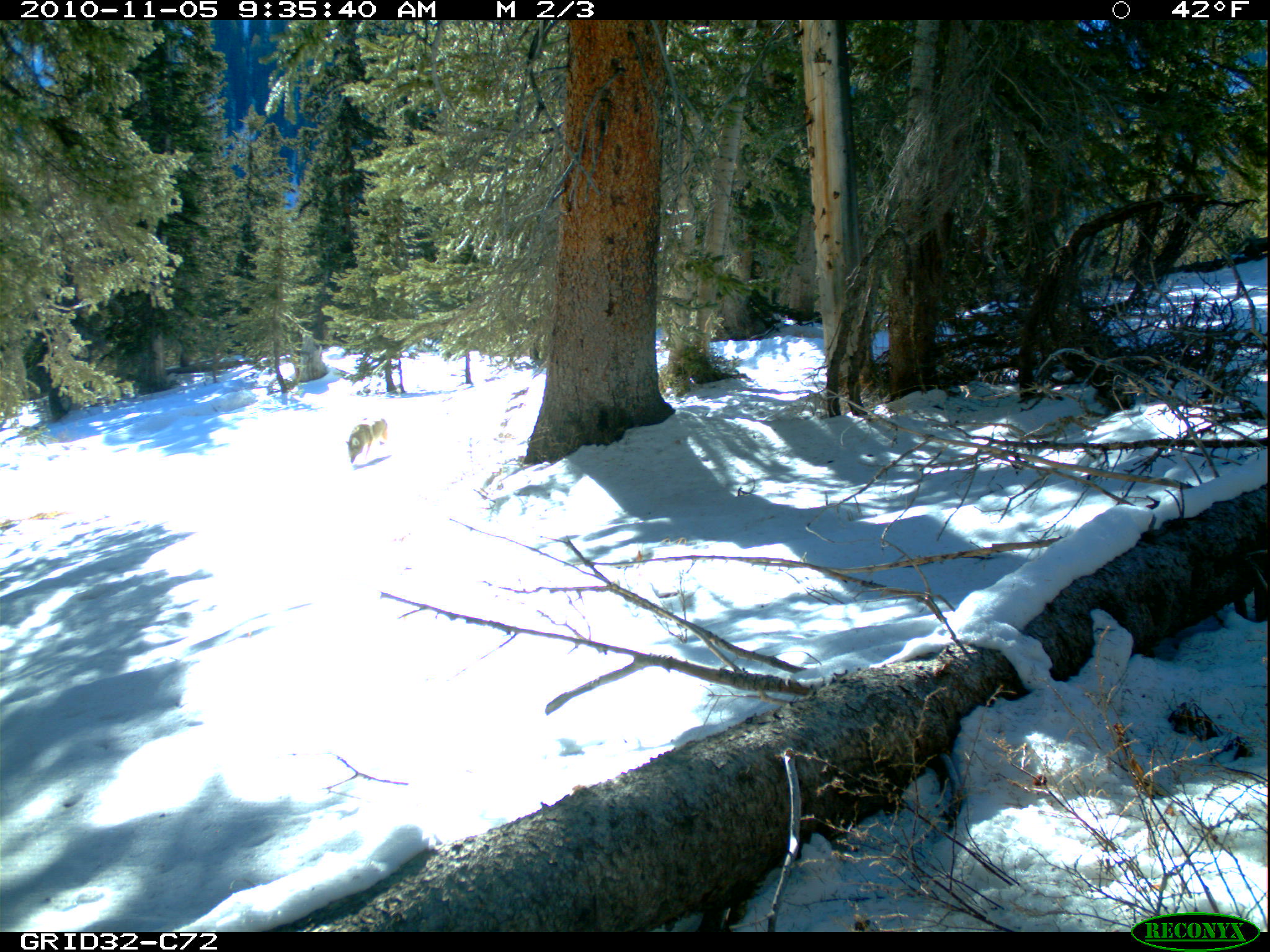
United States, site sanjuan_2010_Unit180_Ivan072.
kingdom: Animalia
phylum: Chordata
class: Mammalia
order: Carnivora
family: Canidae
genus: Canis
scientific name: Canis latrans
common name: coyote